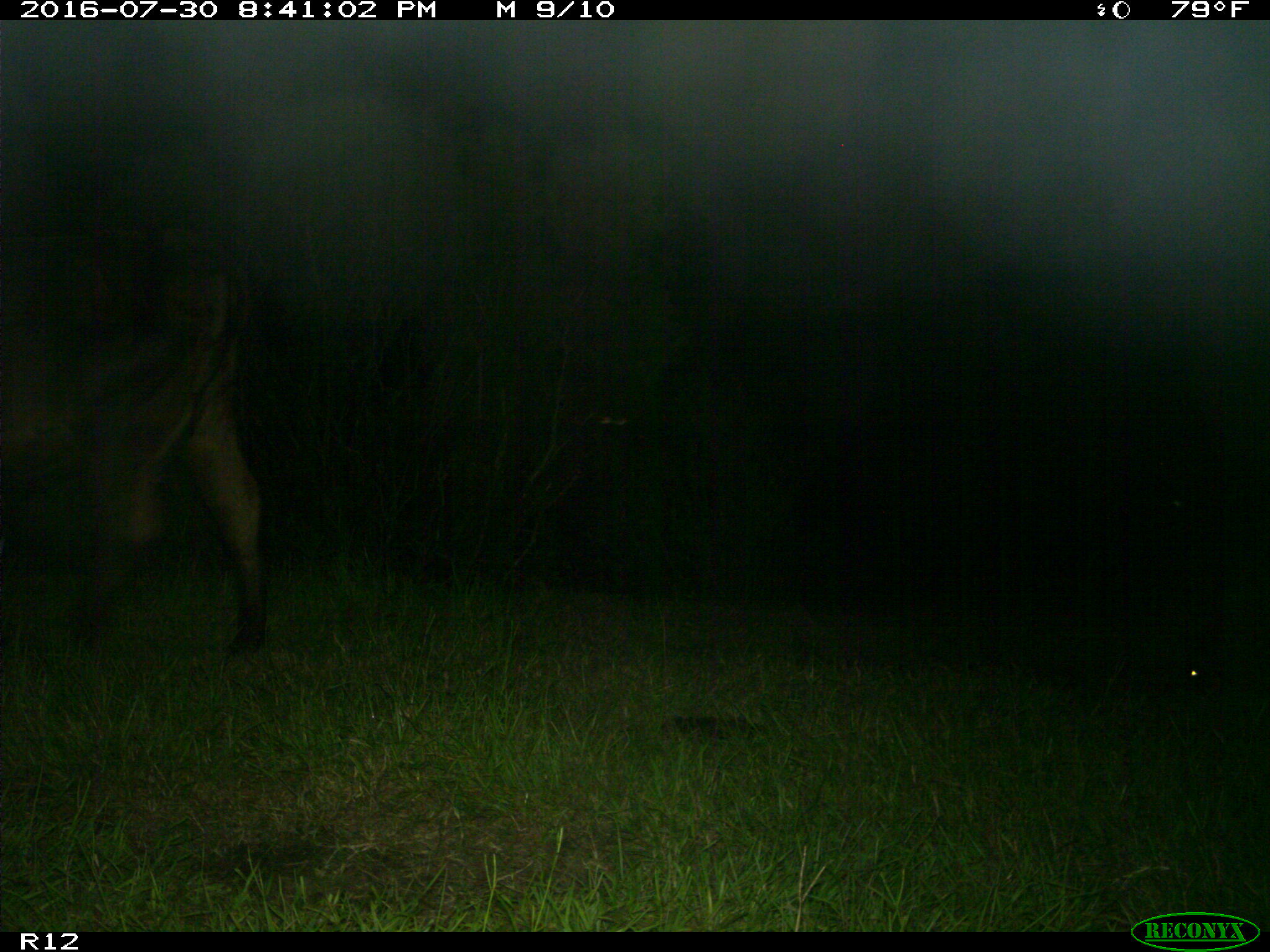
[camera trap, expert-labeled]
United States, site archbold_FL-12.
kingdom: Animalia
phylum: Chordata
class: Mammalia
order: Artiodactyla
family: Bovidae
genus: Bos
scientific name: Bos taurus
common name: domestic cow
Bos taurus (domestic cow).